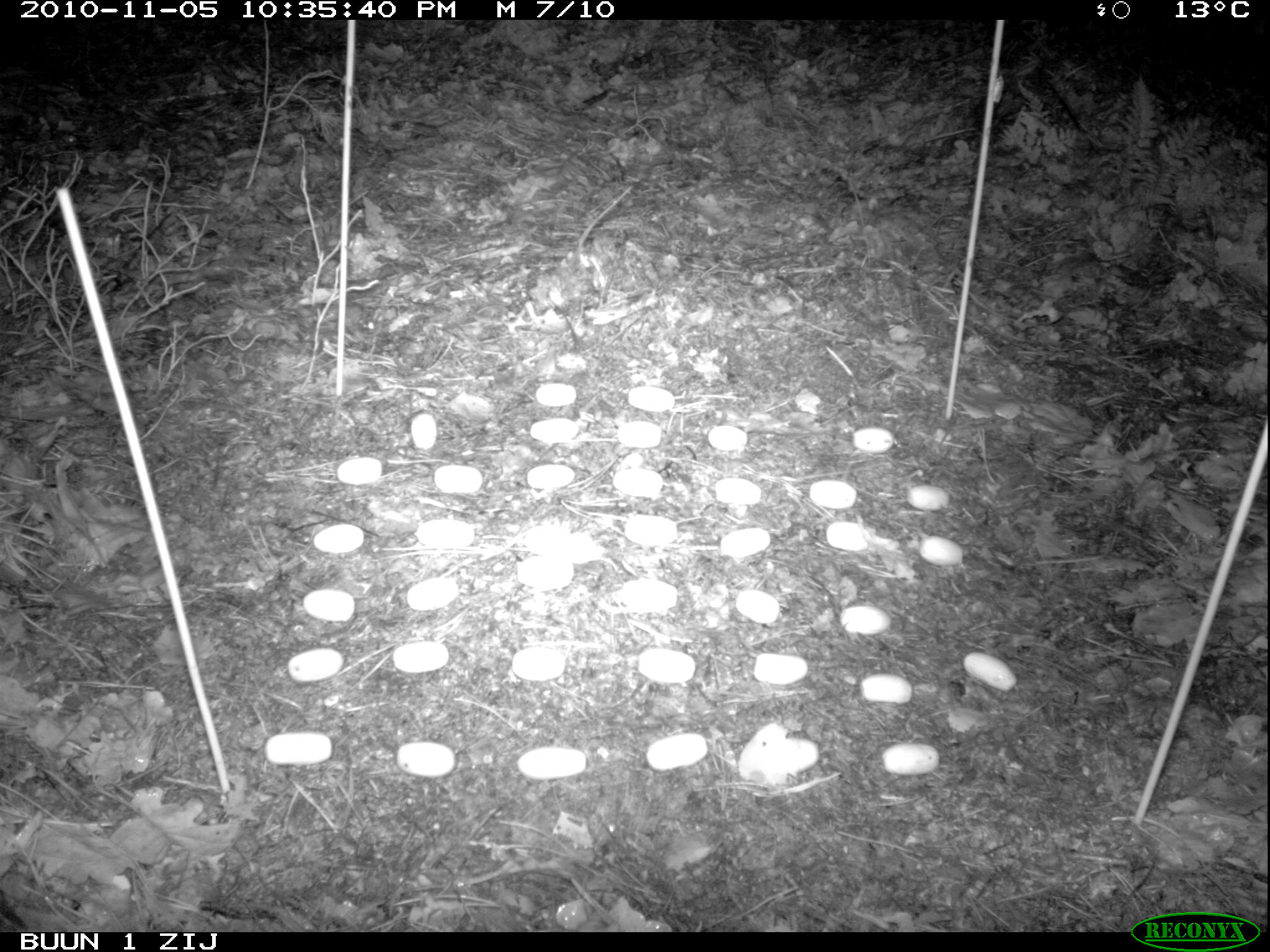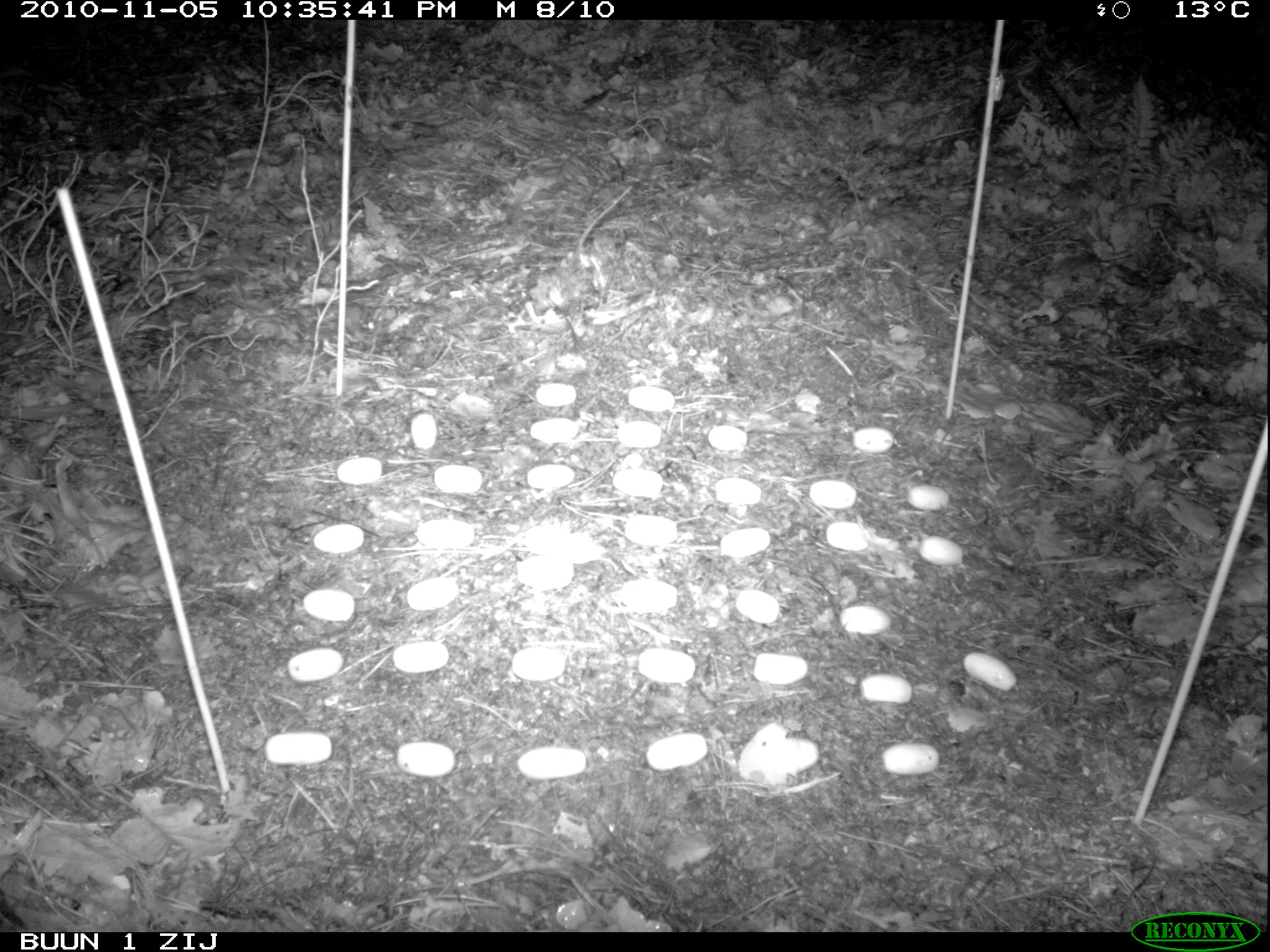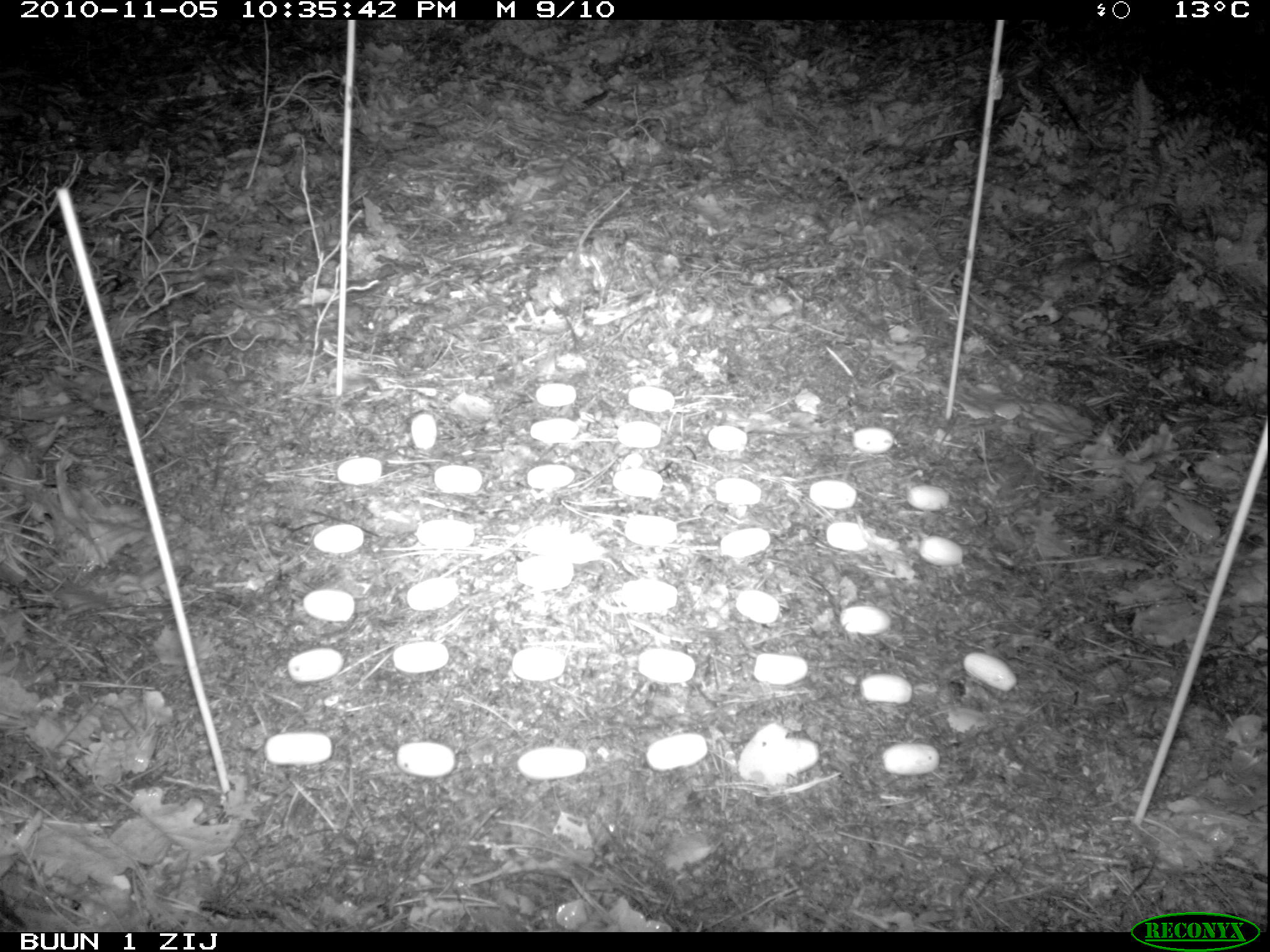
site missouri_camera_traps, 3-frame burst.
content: no animal present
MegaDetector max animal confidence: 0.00